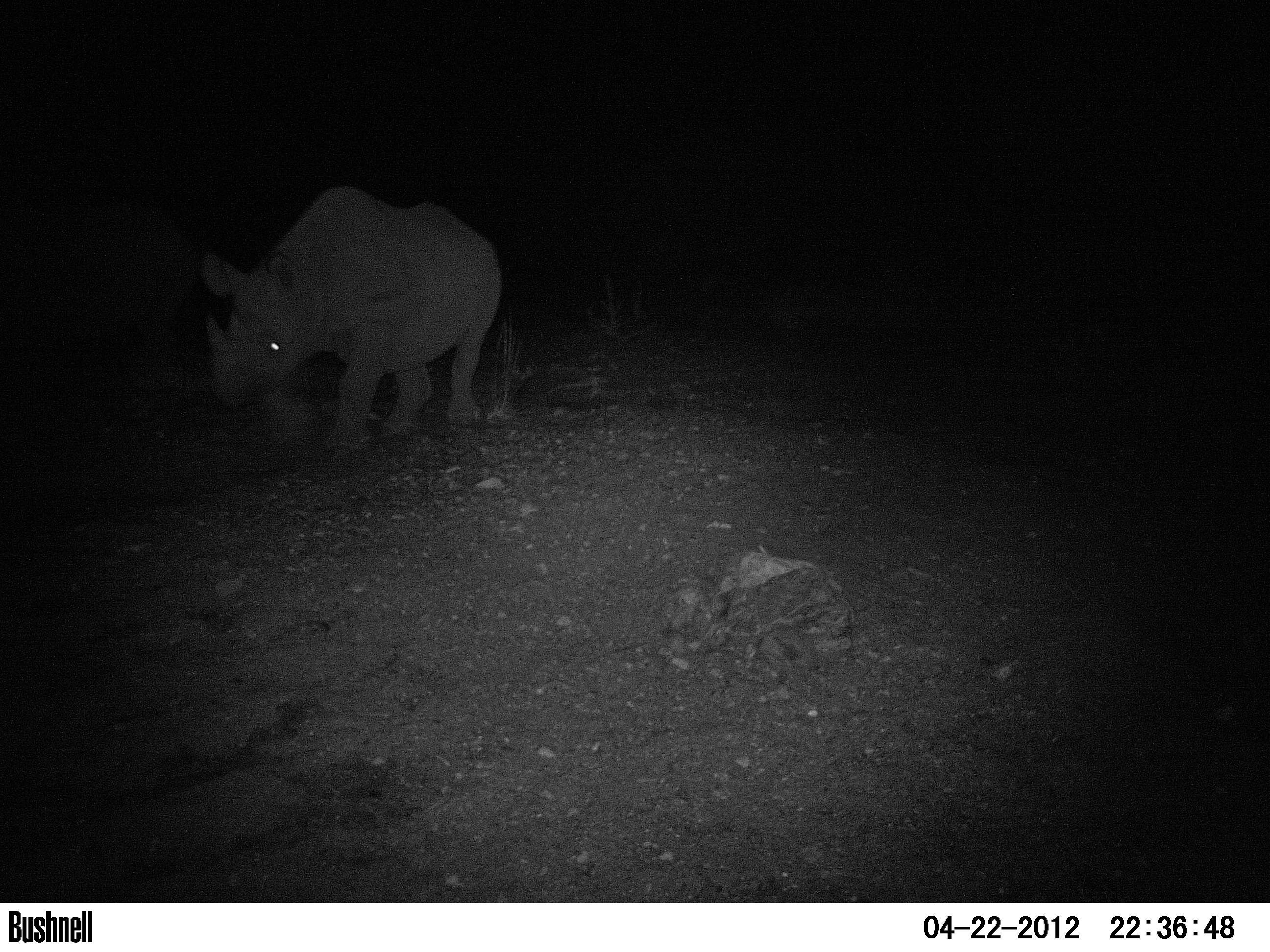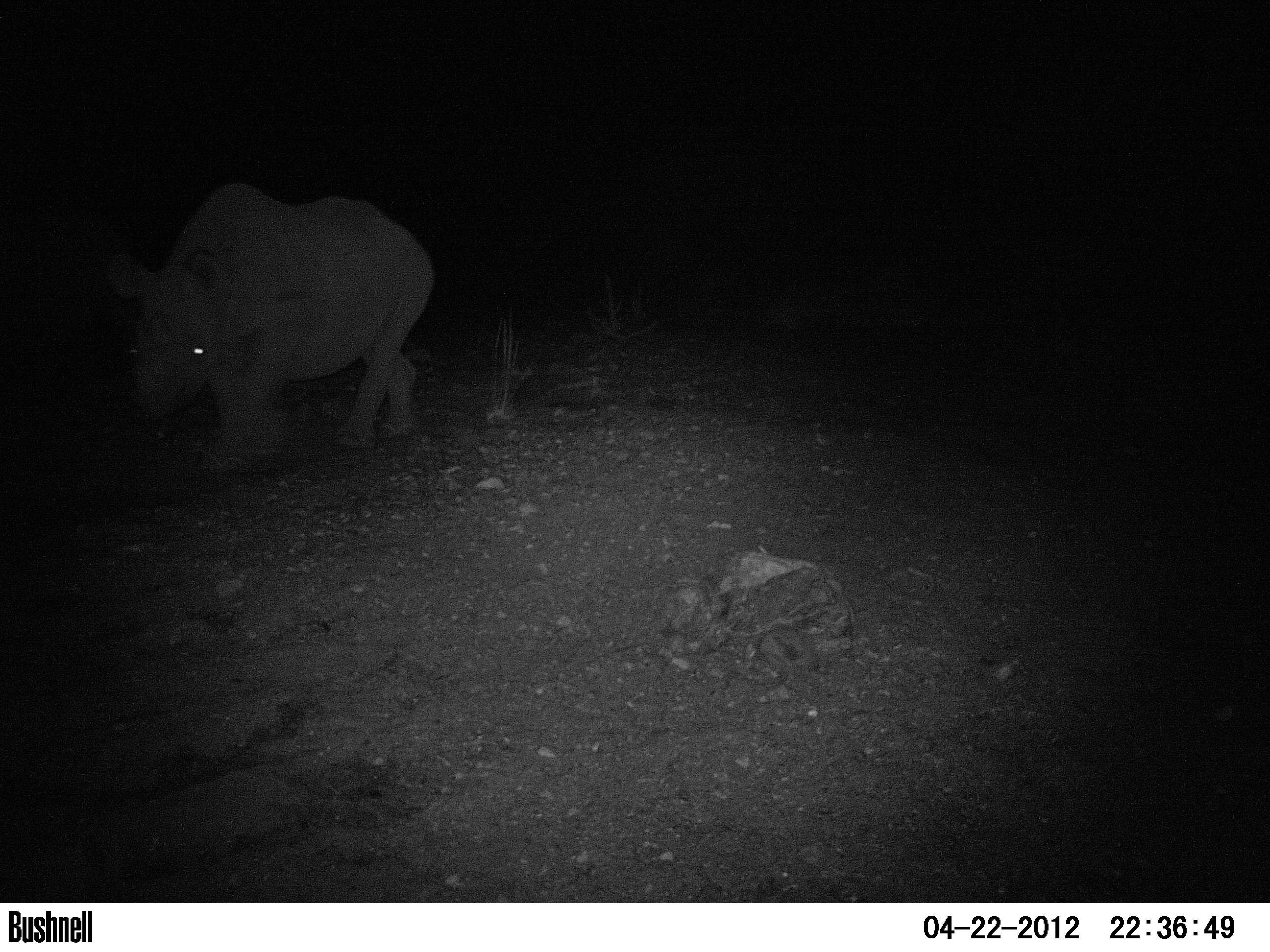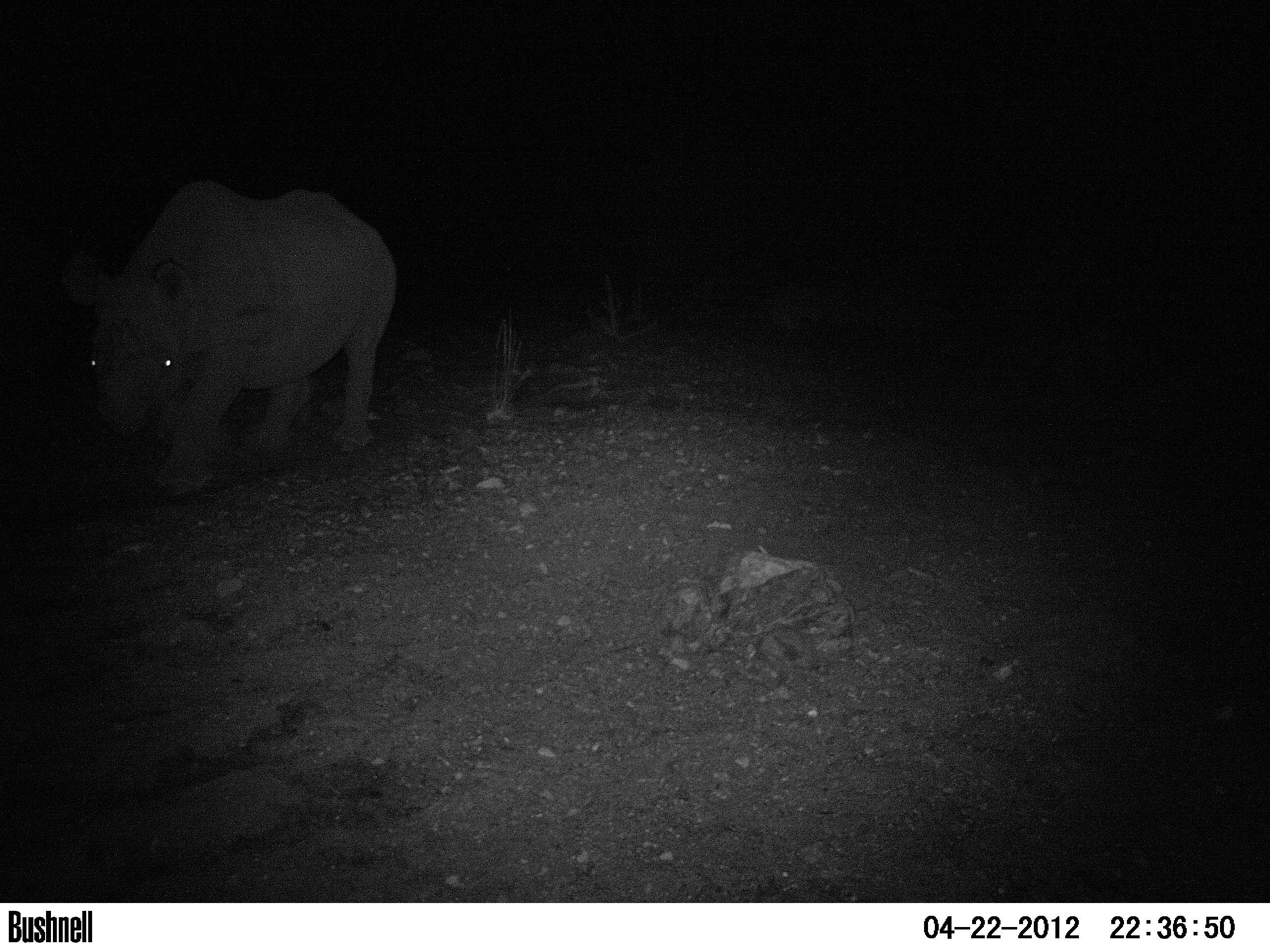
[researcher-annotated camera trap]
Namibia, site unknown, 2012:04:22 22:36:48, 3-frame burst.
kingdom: Animalia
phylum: Chordata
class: Mammalia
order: Perissodactyla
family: Rhinocerotidae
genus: Diceros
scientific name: Diceros bicornis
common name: black rhinoceros